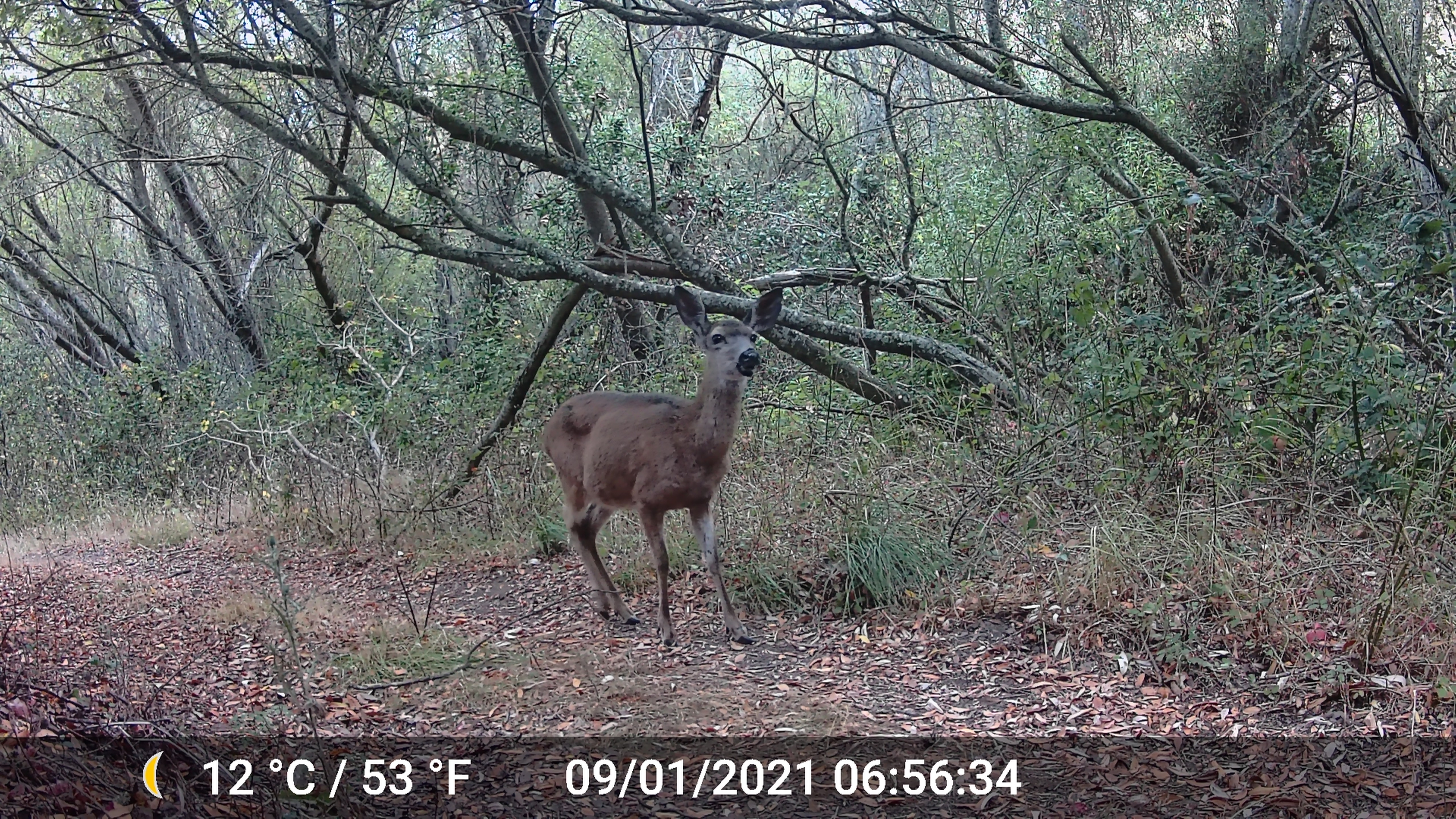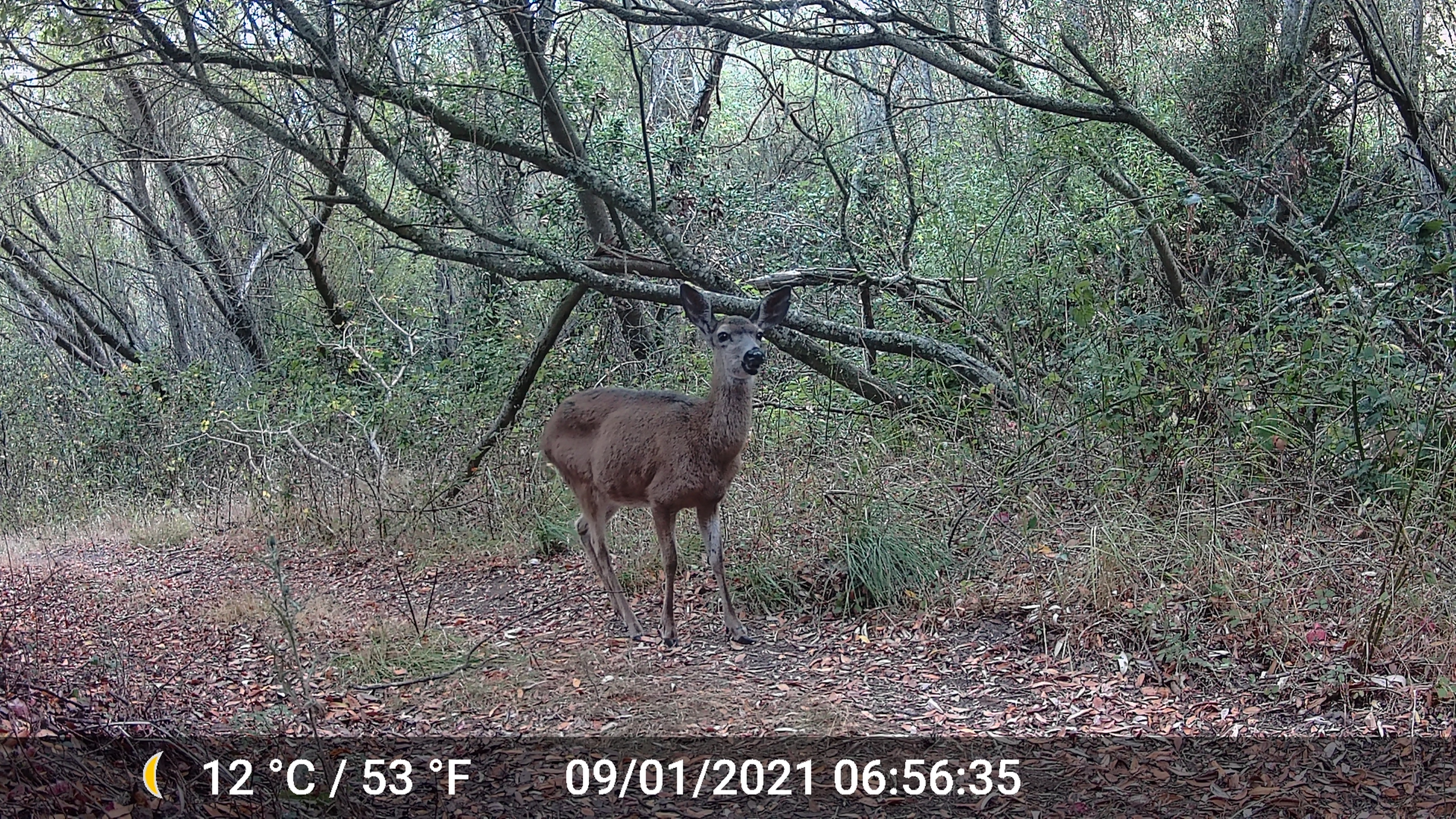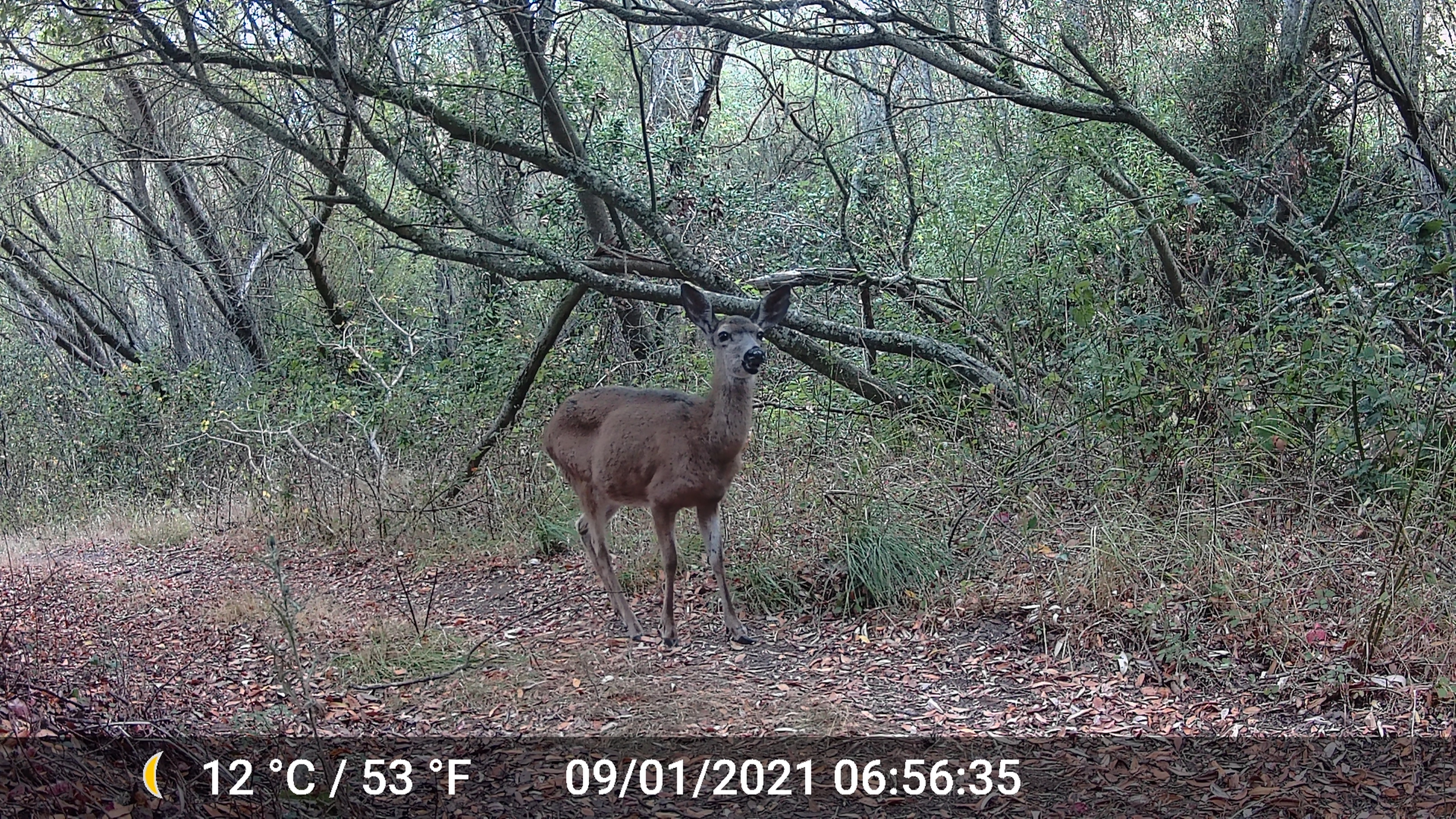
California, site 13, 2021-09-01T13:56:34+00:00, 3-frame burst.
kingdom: Animalia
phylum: Chordata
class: Mammalia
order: Artiodactyla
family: Cervidae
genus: Odocoileus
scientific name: Odocoileus hemionus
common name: mule deer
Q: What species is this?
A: Mule deer (Odocoileus hemionus).